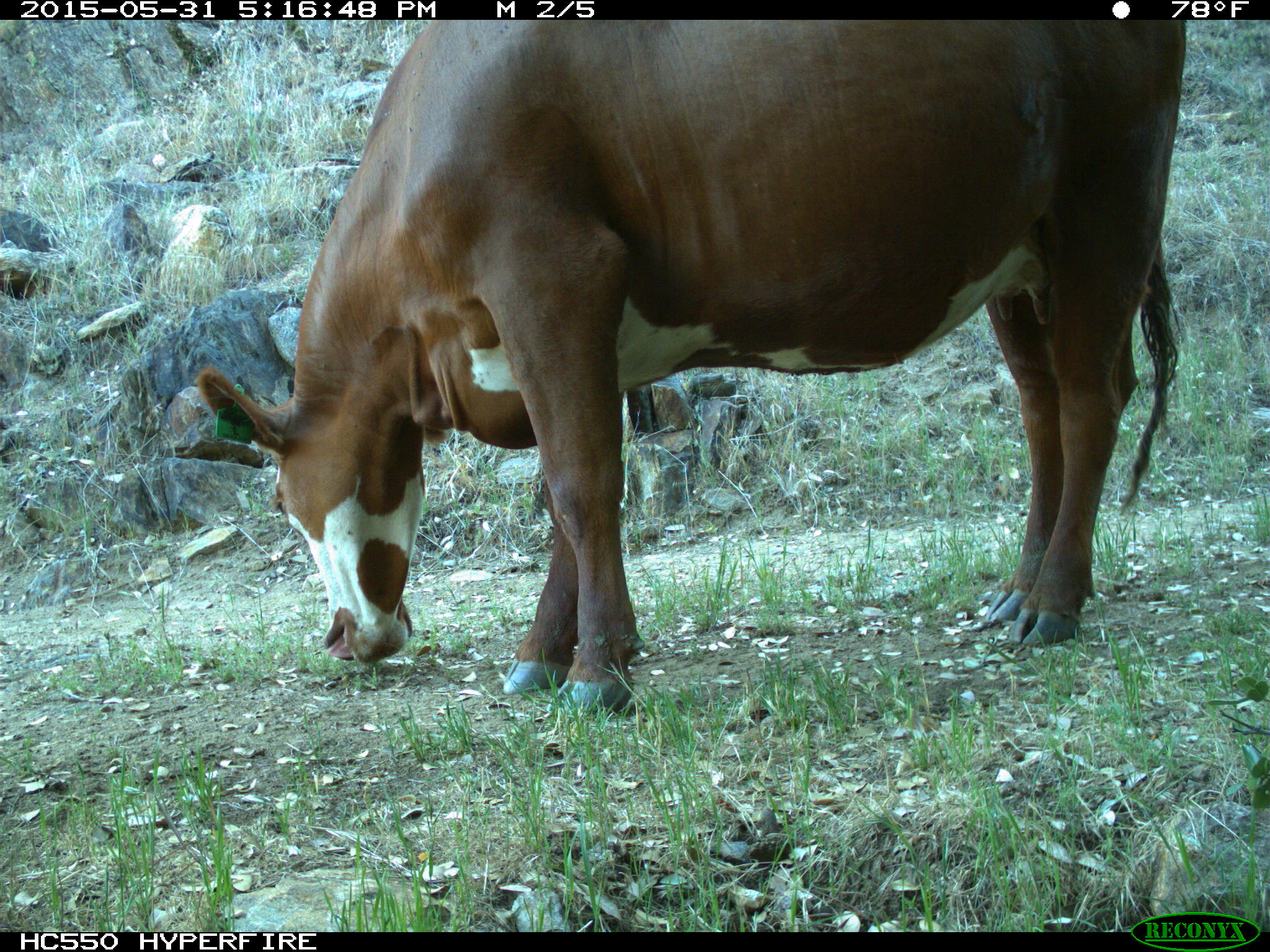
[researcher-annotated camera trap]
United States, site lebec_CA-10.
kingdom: Animalia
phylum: Chordata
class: Mammalia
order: Artiodactyla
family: Bovidae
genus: Bos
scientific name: Bos taurus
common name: domestic cow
Bos taurus (domestic cow).